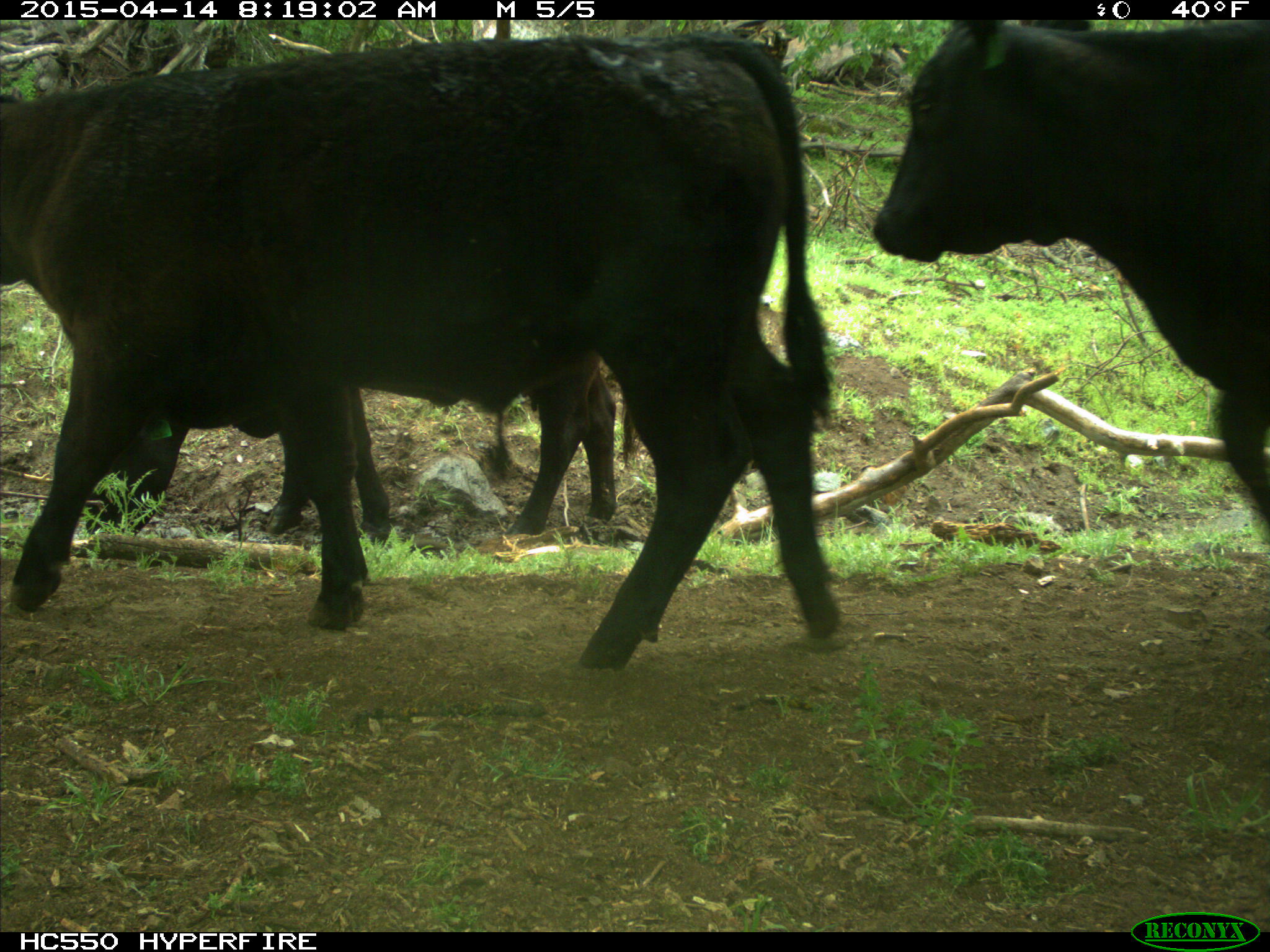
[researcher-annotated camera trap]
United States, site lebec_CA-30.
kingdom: Animalia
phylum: Chordata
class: Mammalia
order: Artiodactyla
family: Bovidae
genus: Bos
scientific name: Bos taurus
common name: domestic cow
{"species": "Bos taurus (domestic cow)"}